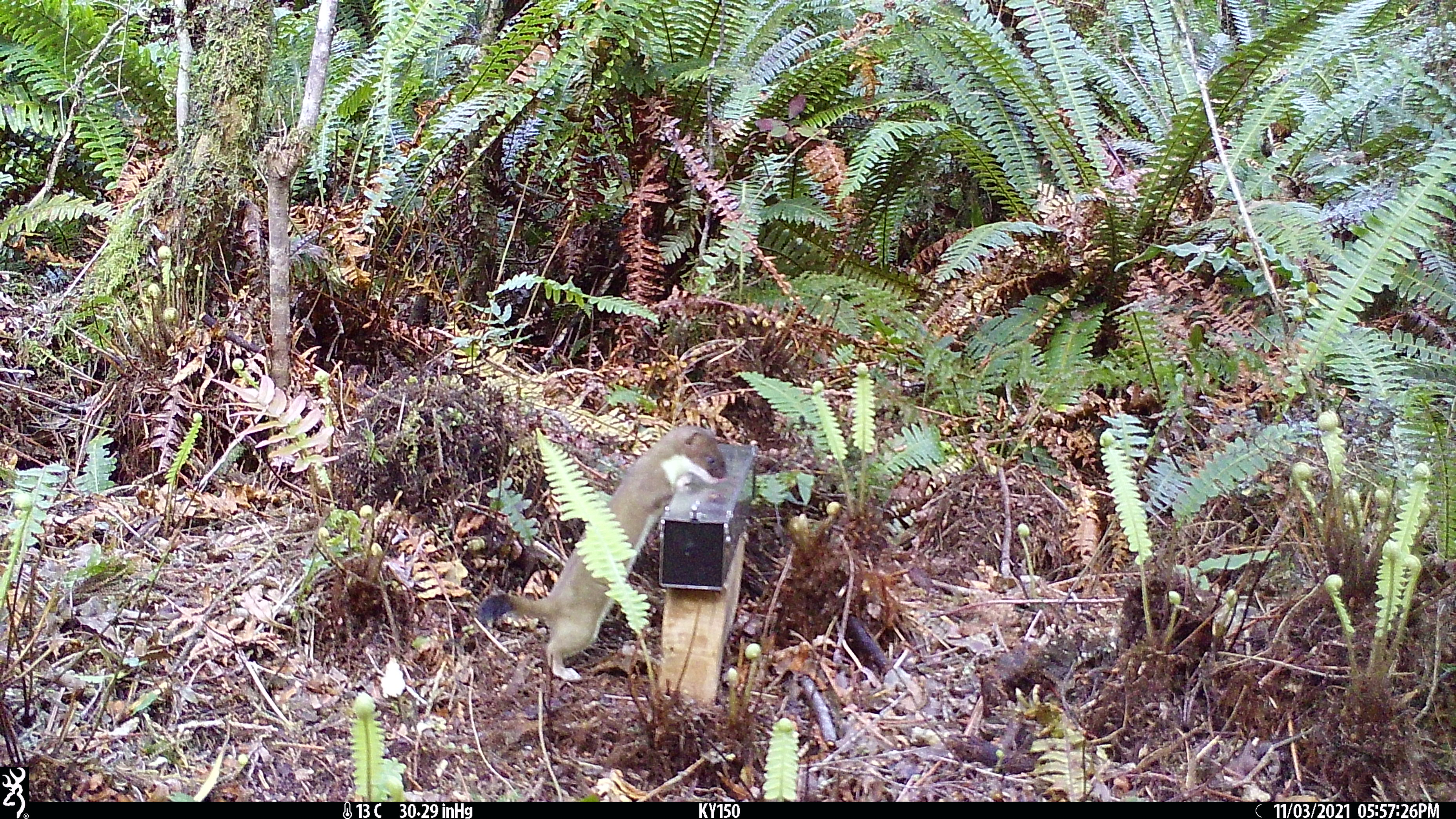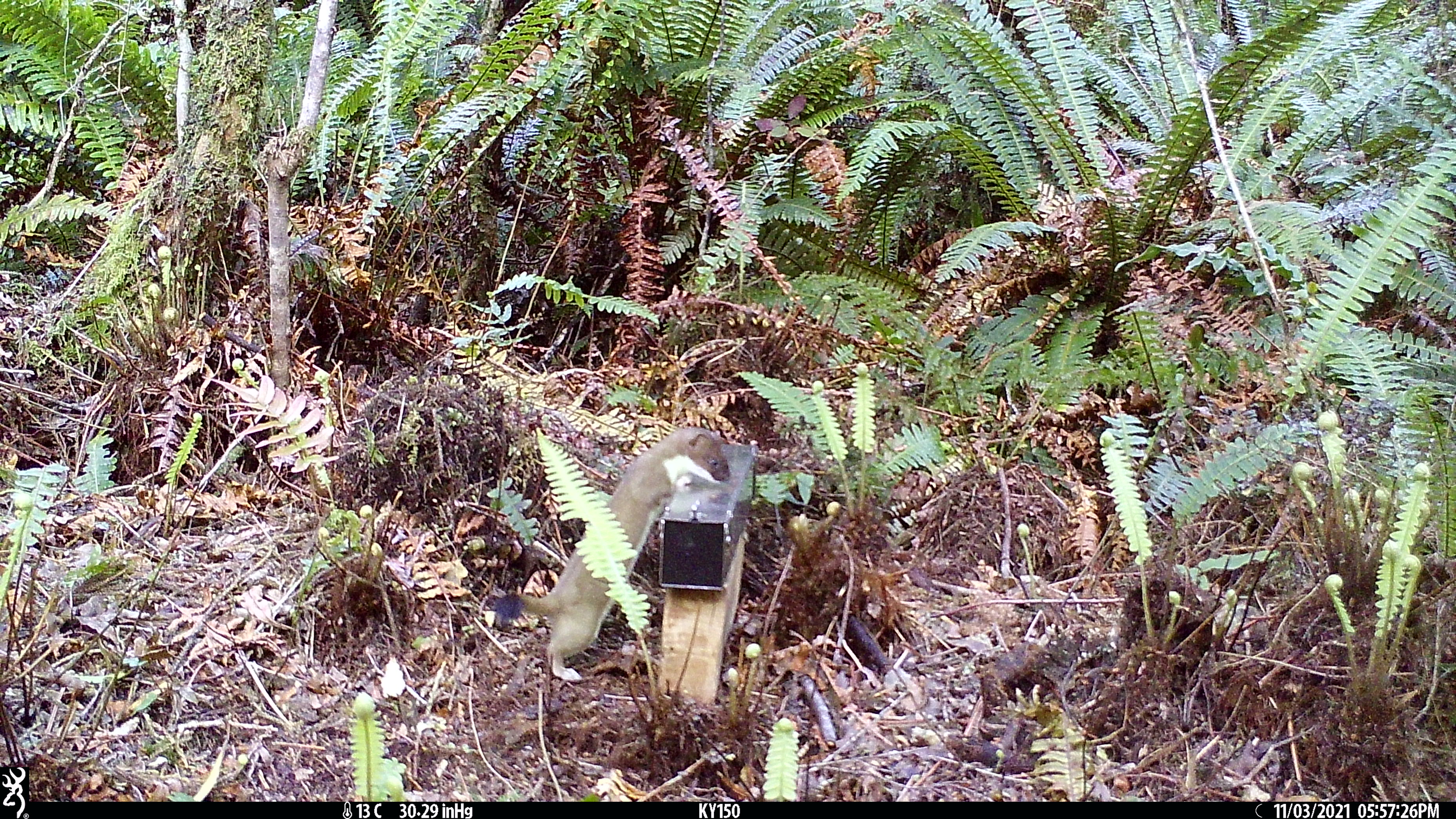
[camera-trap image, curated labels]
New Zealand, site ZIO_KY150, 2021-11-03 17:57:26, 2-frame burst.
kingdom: Animalia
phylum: Chordata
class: Mammalia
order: Carnivora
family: Mustelidae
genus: Mustela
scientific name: Mustela erminea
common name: stoat